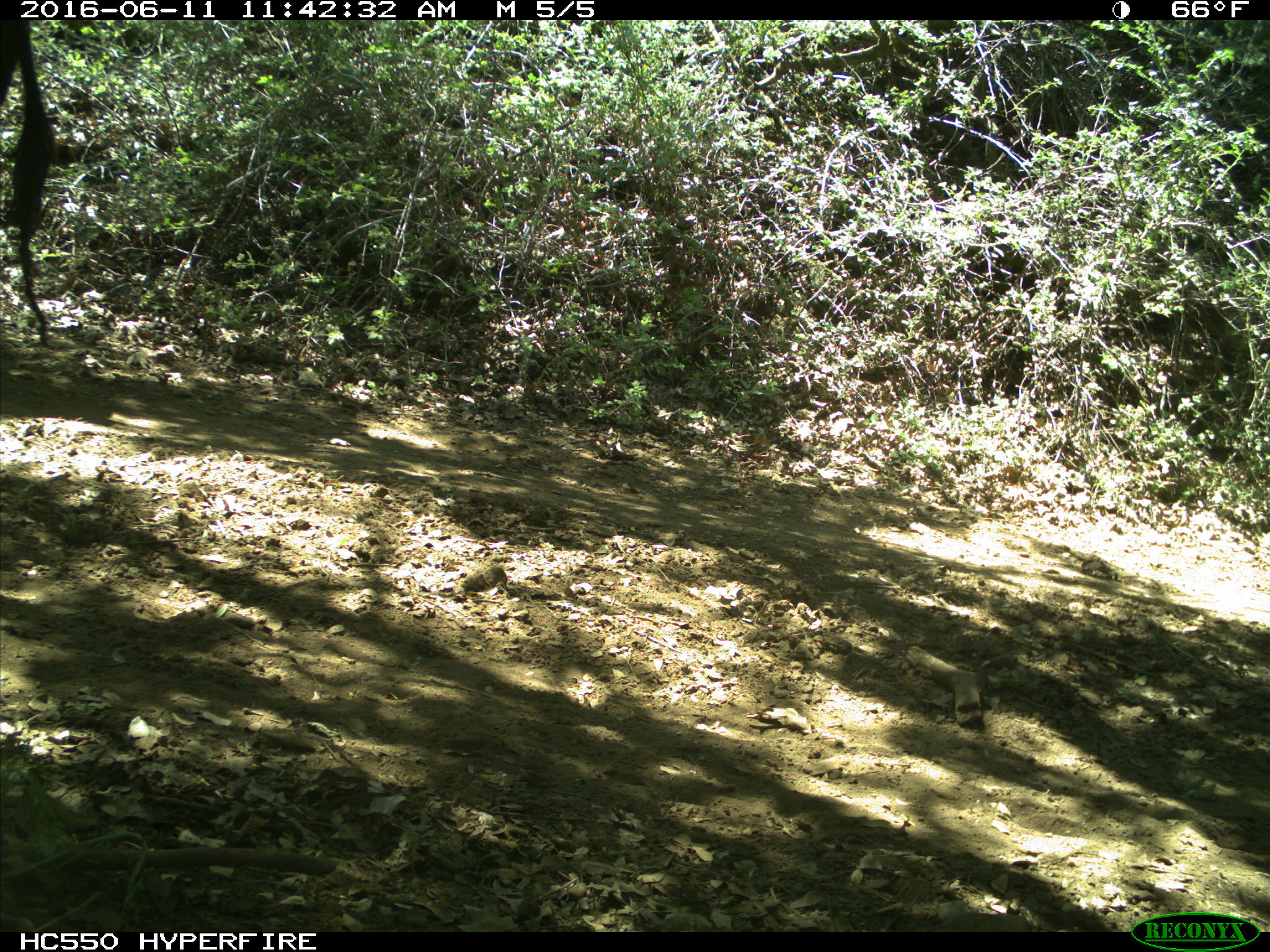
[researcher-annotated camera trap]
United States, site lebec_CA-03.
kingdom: Animalia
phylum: Chordata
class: Mammalia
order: Artiodactyla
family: Bovidae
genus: Bos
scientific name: Bos taurus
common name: domestic cow